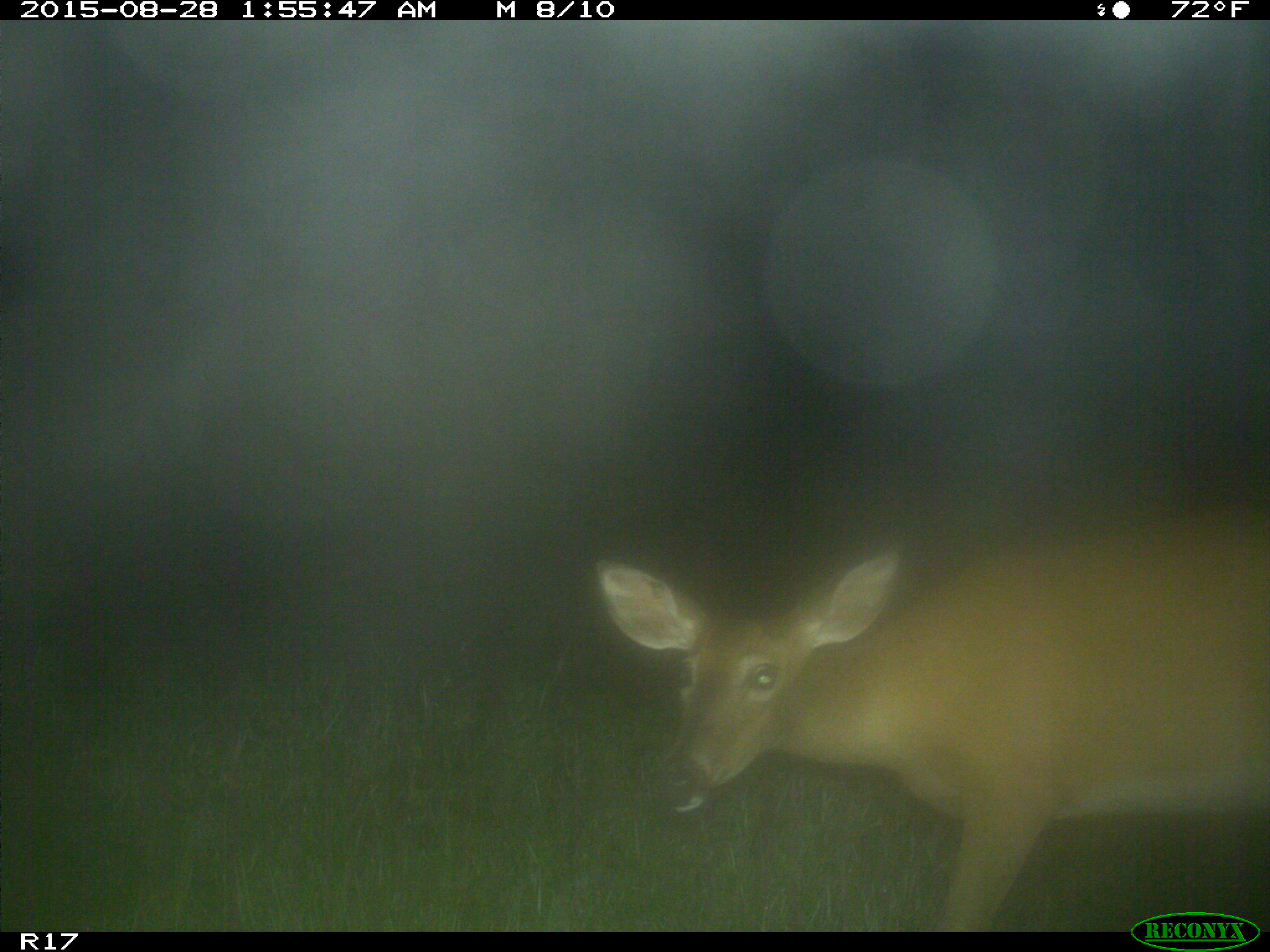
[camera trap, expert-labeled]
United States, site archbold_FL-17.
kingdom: Animalia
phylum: Chordata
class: Mammalia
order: Artiodactyla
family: Cervidae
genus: Odocoileus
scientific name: Odocoileus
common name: deer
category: unidentified deer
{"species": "unidentified deer (deer) (Odocoileus)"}